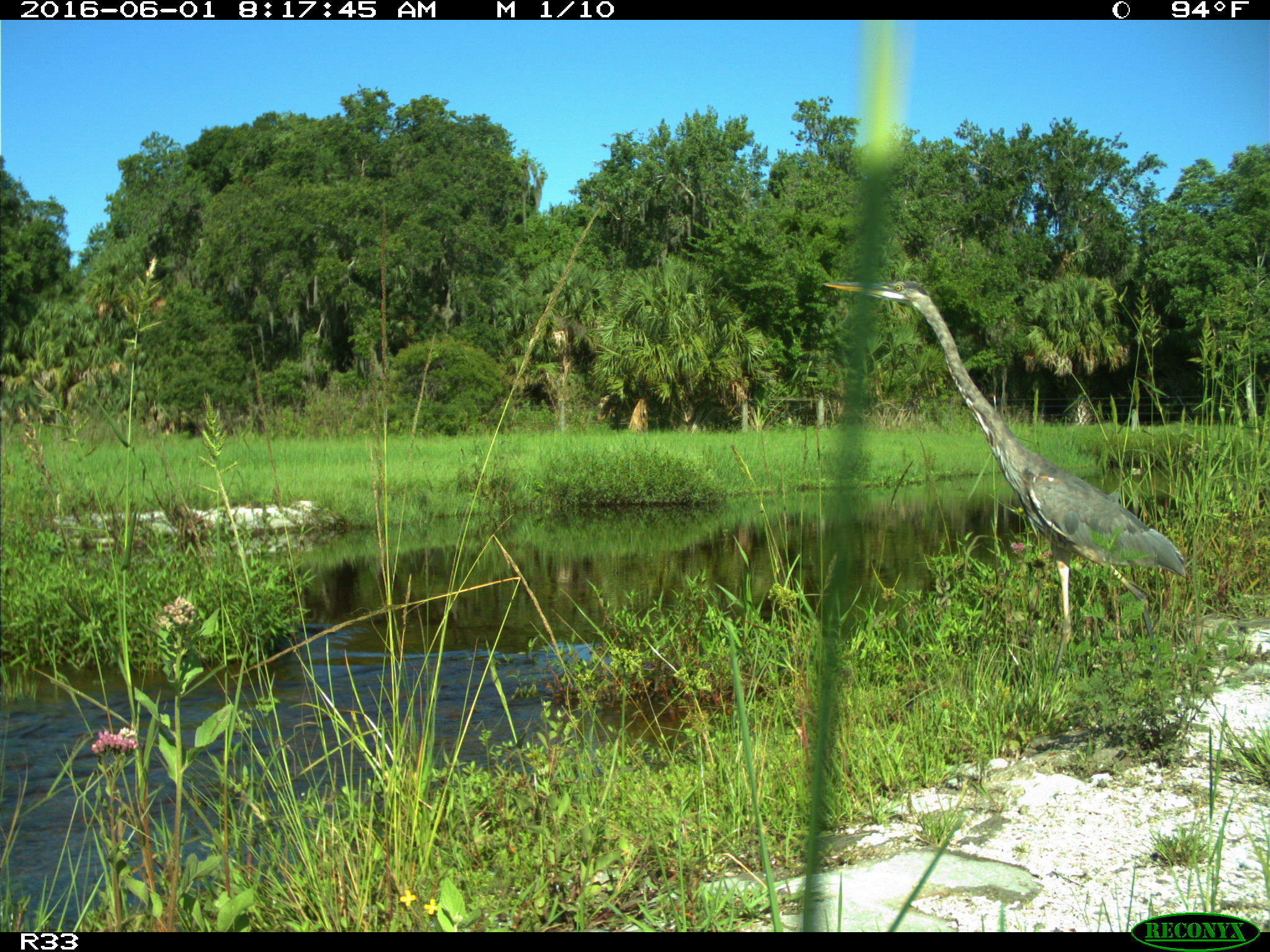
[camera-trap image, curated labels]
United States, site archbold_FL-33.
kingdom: Animalia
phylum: Chordata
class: Aves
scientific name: Aves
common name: birds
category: unidentified bird